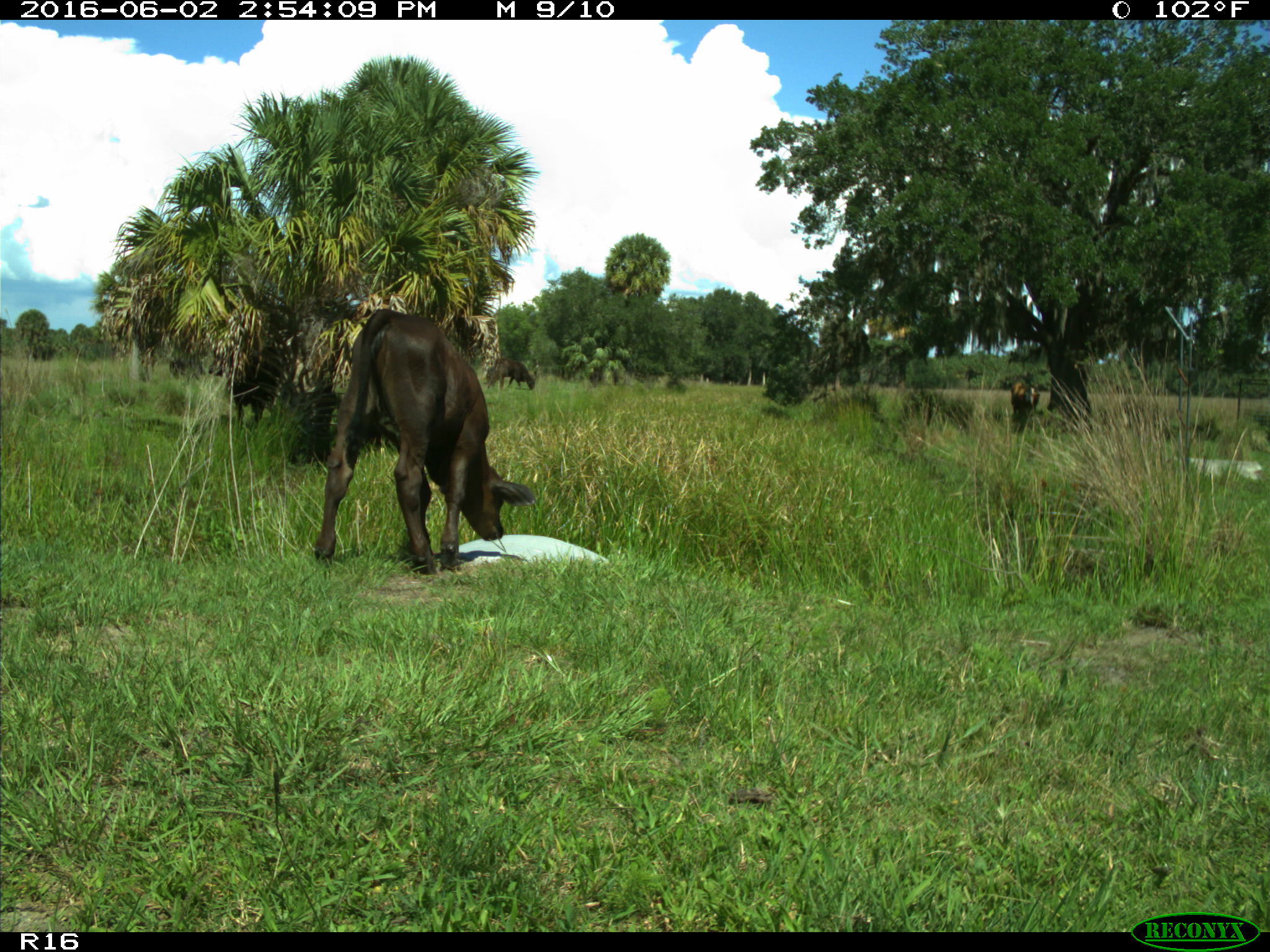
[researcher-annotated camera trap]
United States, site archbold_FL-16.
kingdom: Animalia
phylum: Chordata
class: Mammalia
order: Artiodactyla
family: Bovidae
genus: Bos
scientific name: Bos taurus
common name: domestic cow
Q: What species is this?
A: Bos taurus (domestic cow).